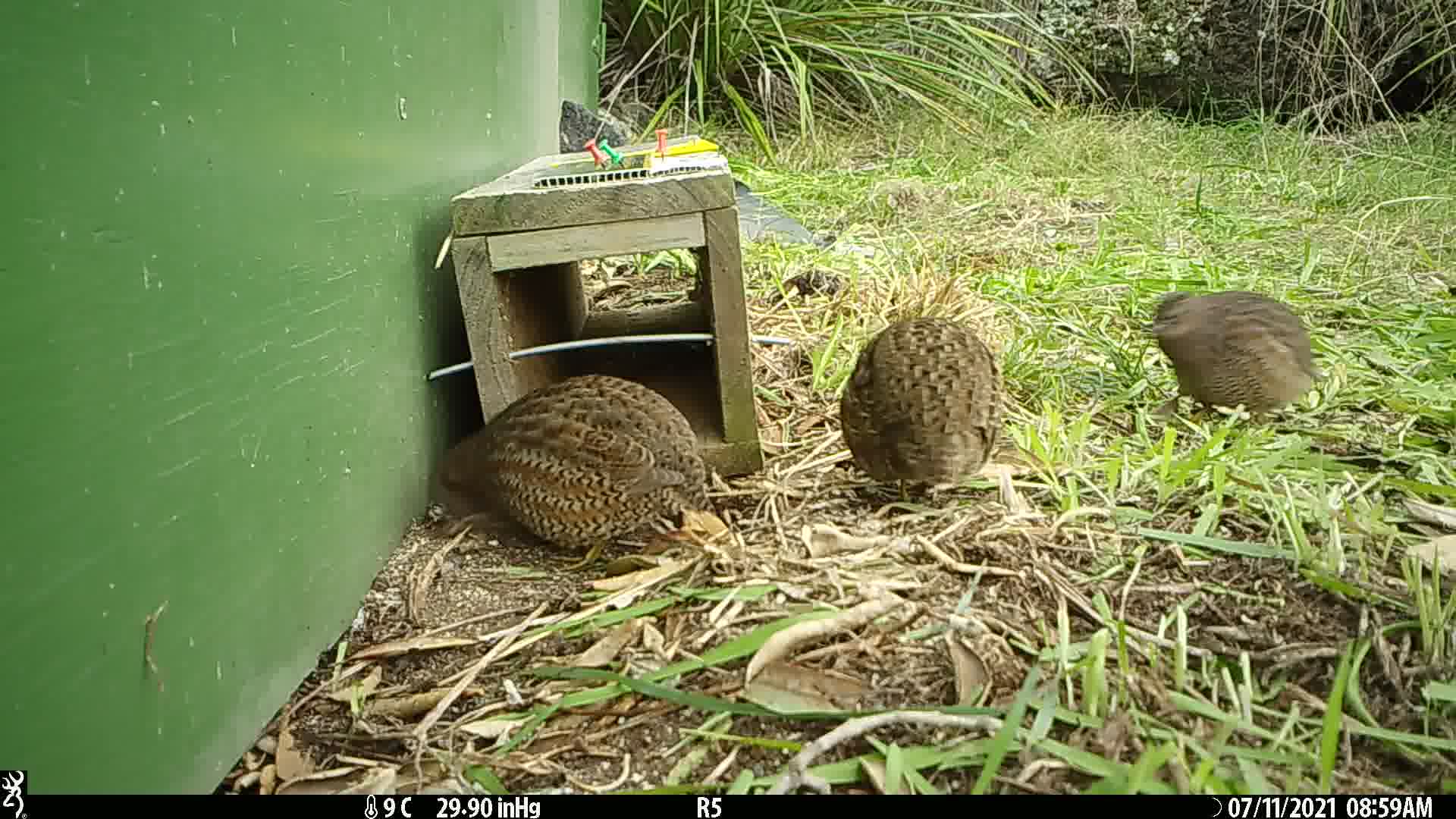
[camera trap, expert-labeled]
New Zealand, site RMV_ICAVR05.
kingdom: Animalia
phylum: Chordata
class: Aves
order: Galliformes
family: Phasianidae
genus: Synoicus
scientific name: Synoicus ypsilophorus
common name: brown quail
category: quail brown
Quail brown (brown quail) (Synoicus ypsilophorus).